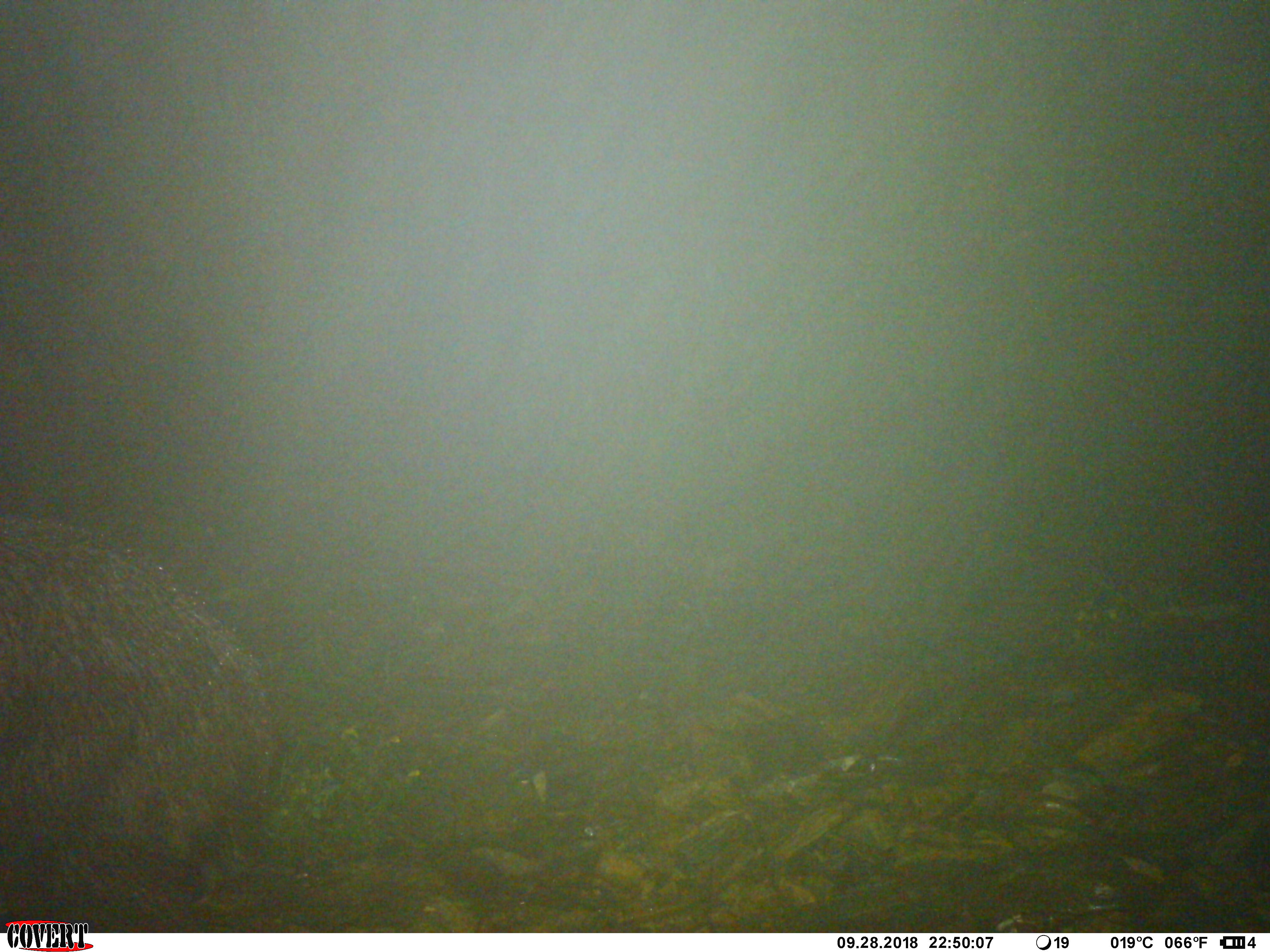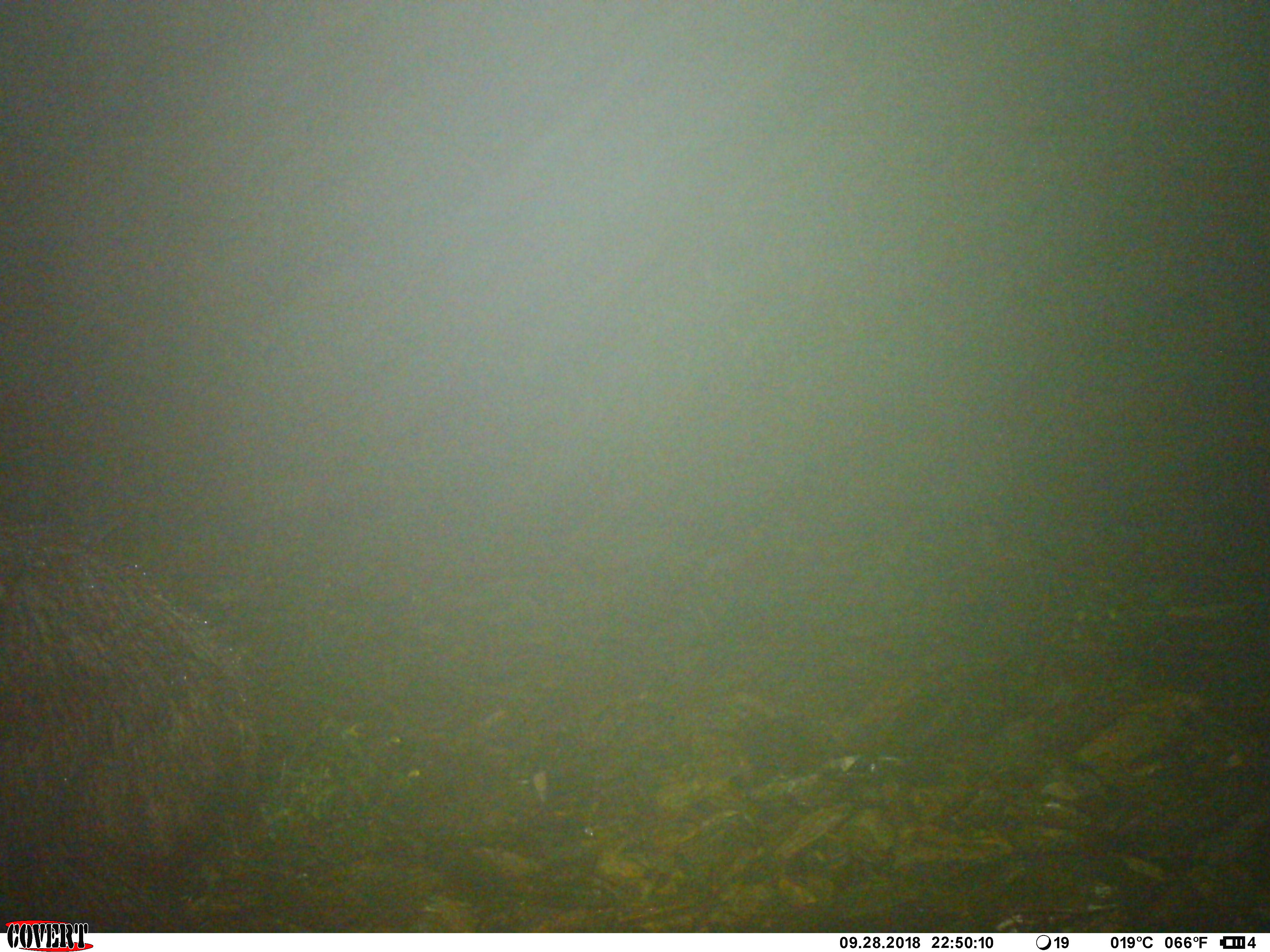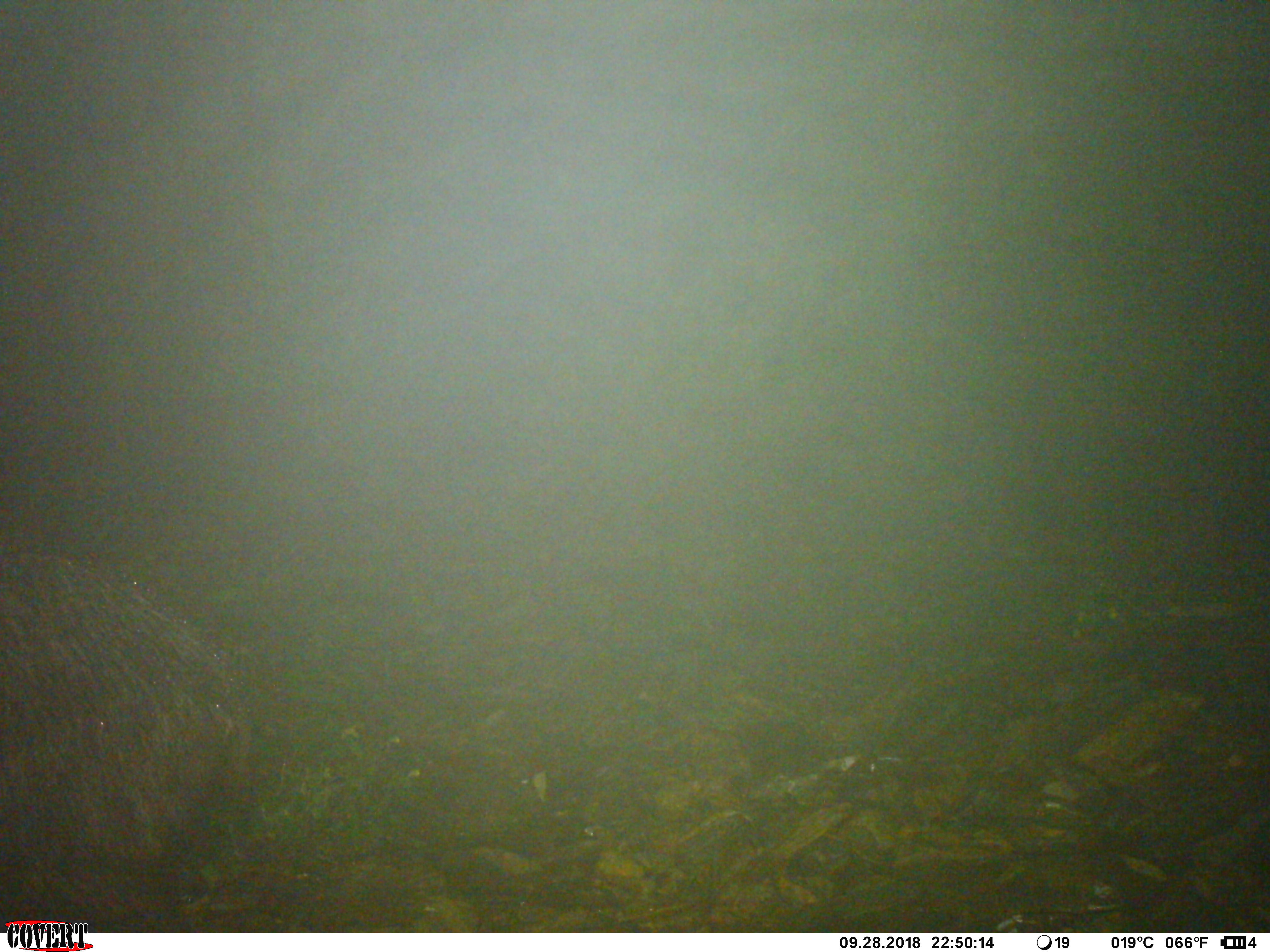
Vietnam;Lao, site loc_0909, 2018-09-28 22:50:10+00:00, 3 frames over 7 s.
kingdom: Animalia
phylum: Chordata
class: Mammalia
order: Artiodactyla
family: Bovidae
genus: Capricornis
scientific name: Capricornis sumatraensis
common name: chinese serow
Chinese serow (Capricornis sumatraensis). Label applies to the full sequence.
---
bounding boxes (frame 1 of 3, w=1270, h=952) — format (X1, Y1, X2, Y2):
chinese serow: (1, 513, 284, 932)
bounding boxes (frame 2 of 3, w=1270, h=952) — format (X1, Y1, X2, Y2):
chinese serow: (0, 511, 266, 931)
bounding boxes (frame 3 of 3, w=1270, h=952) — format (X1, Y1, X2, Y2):
chinese serow: (0, 539, 259, 932)